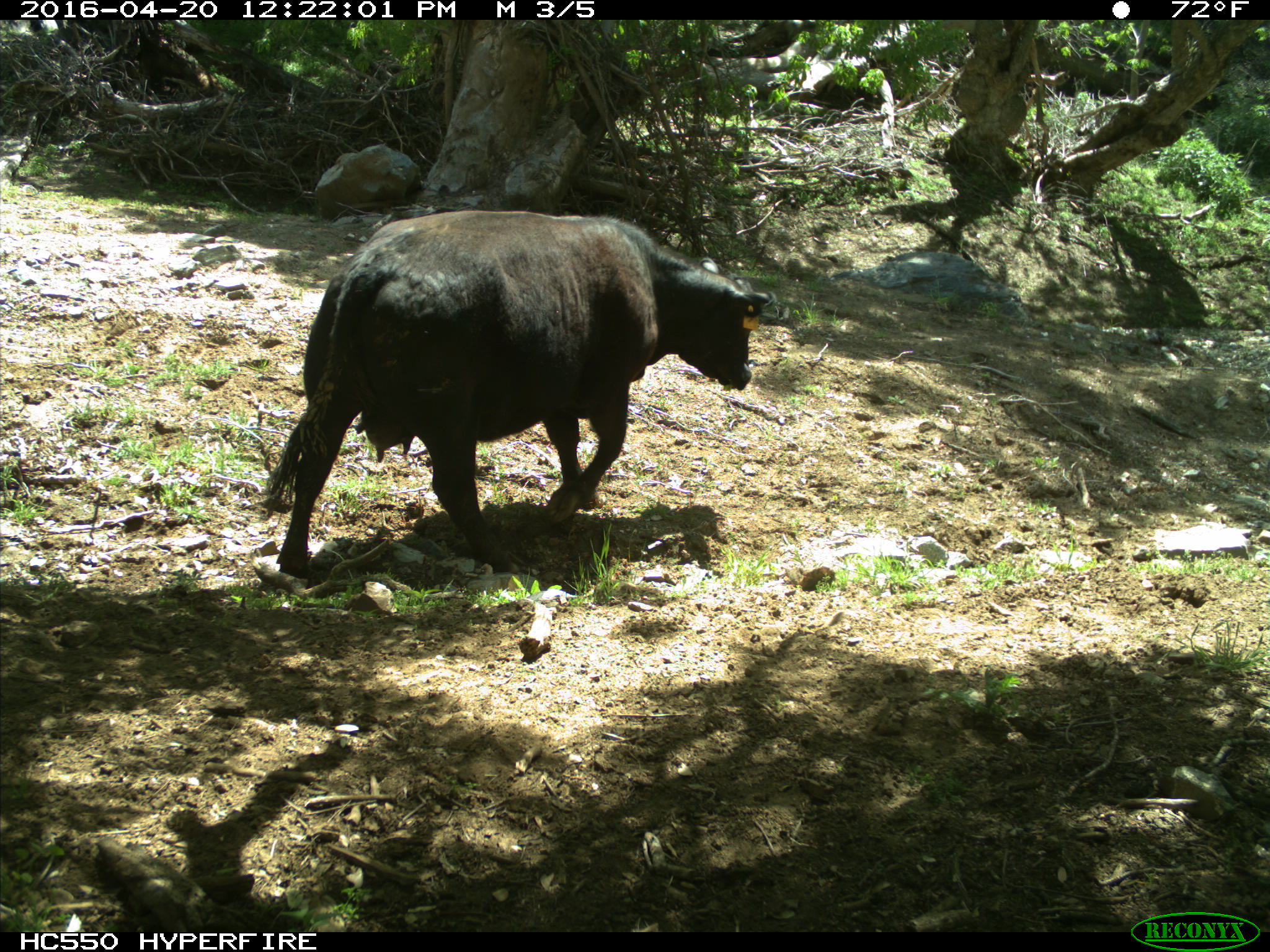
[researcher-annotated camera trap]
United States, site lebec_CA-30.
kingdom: Animalia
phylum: Chordata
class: Mammalia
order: Artiodactyla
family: Bovidae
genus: Bos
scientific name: Bos taurus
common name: domestic cow